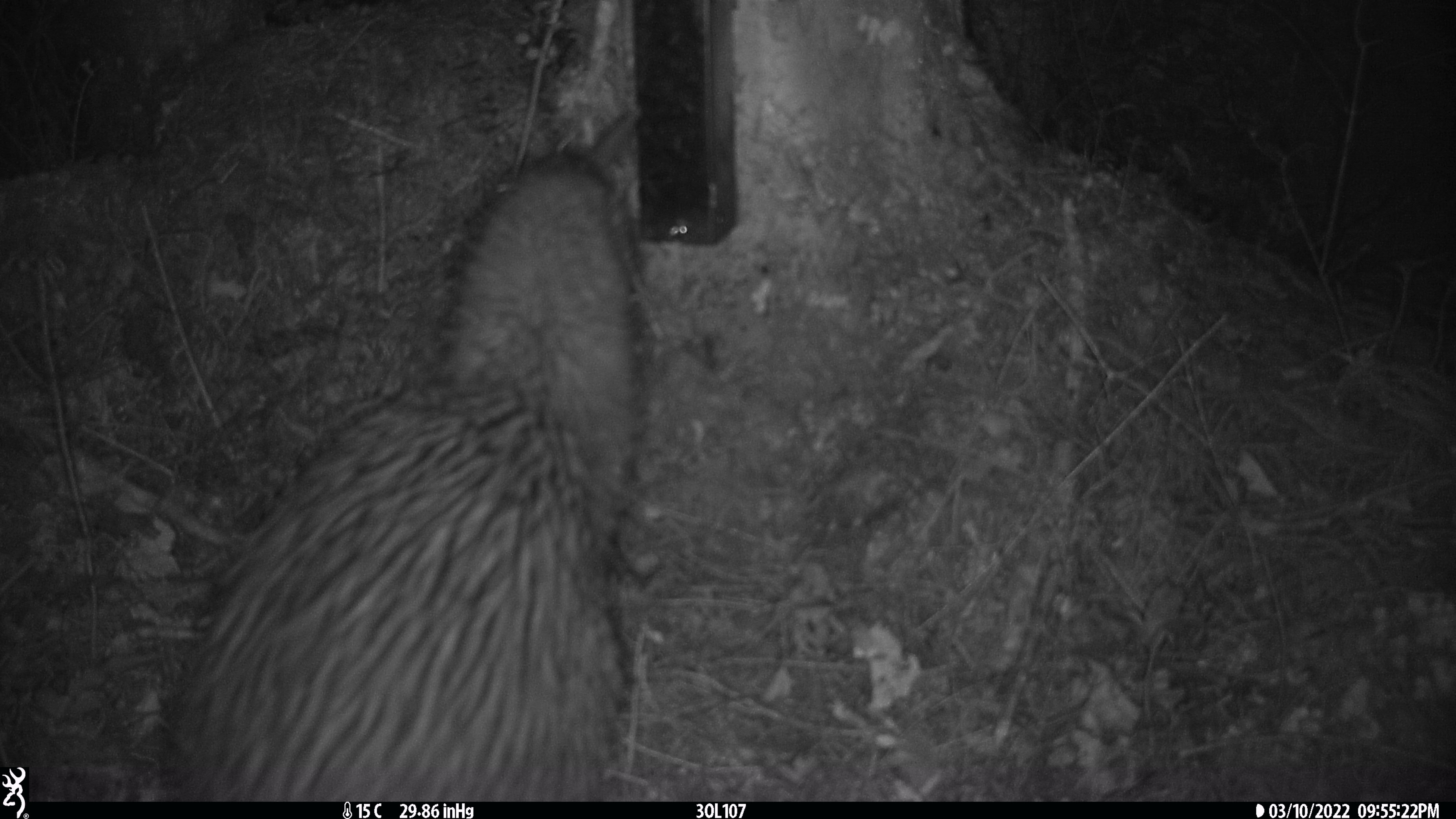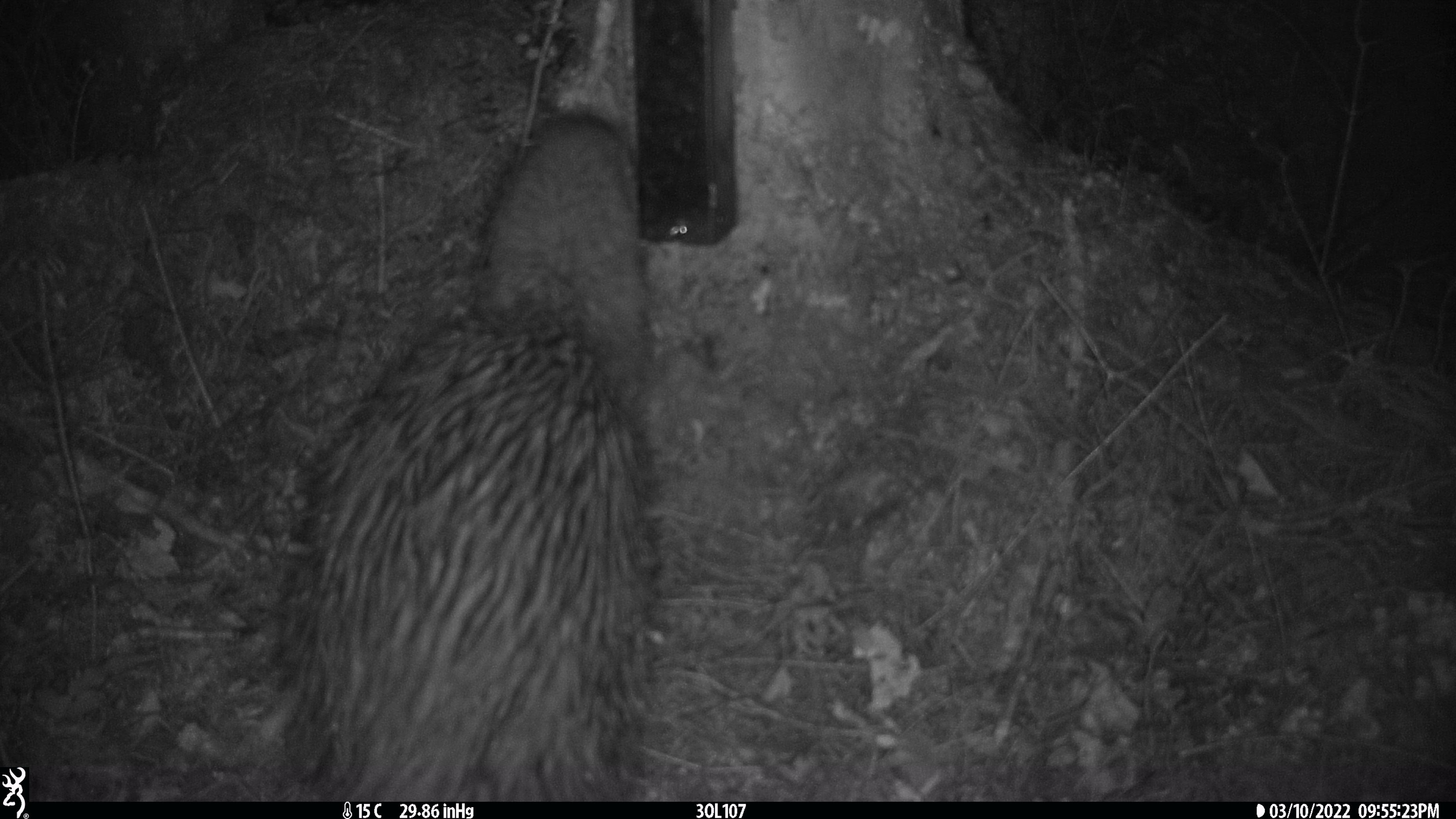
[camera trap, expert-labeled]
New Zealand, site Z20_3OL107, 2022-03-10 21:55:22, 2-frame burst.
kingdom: Animalia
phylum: Chordata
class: Aves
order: Apterygiformes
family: Apterygidae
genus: Apteryx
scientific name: Apteryx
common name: kiwi